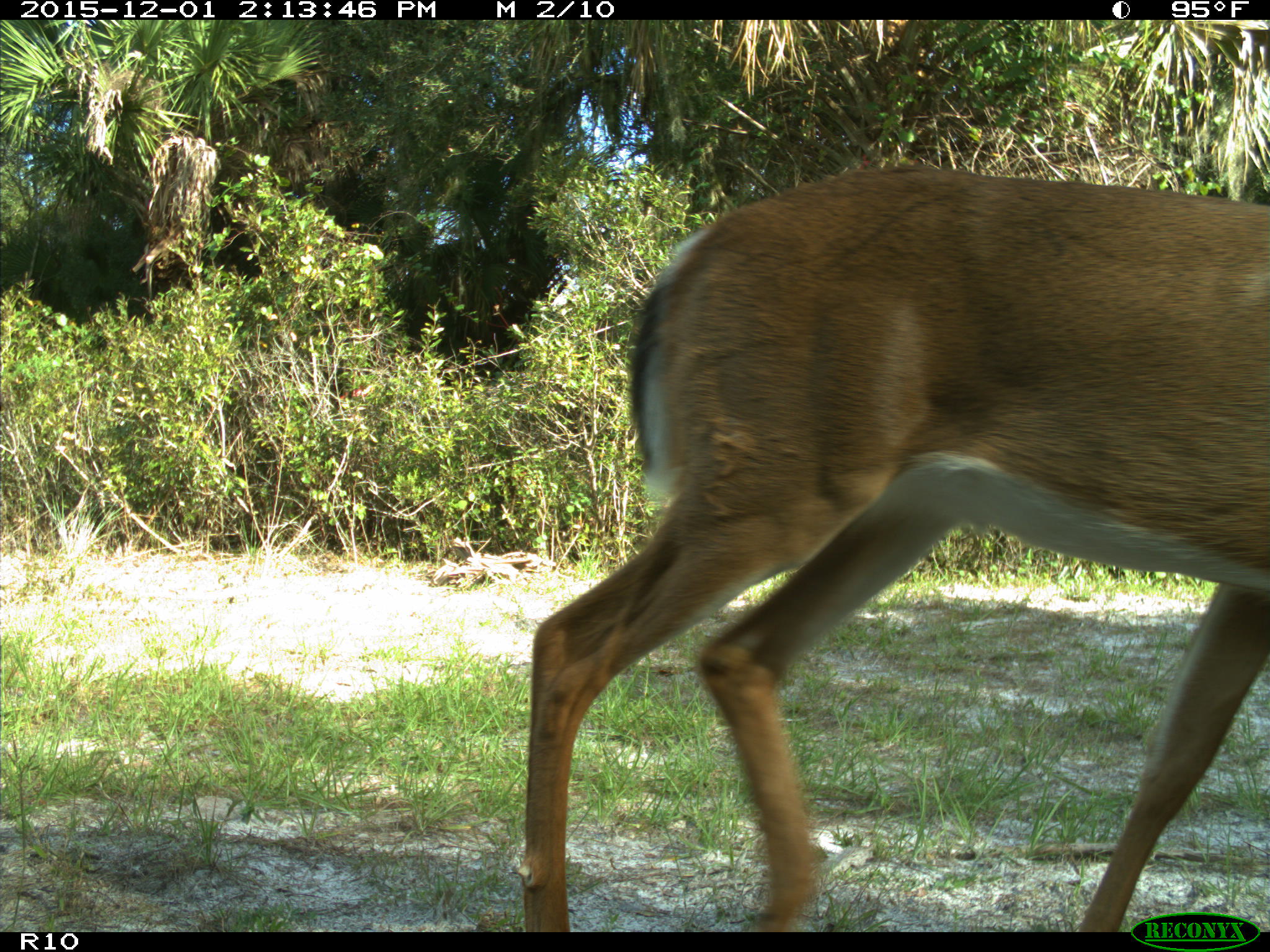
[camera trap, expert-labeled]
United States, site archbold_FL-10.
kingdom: Animalia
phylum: Chordata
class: Mammalia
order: Artiodactyla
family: Cervidae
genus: Odocoileus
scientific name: Odocoileus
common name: deer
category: unidentified deer